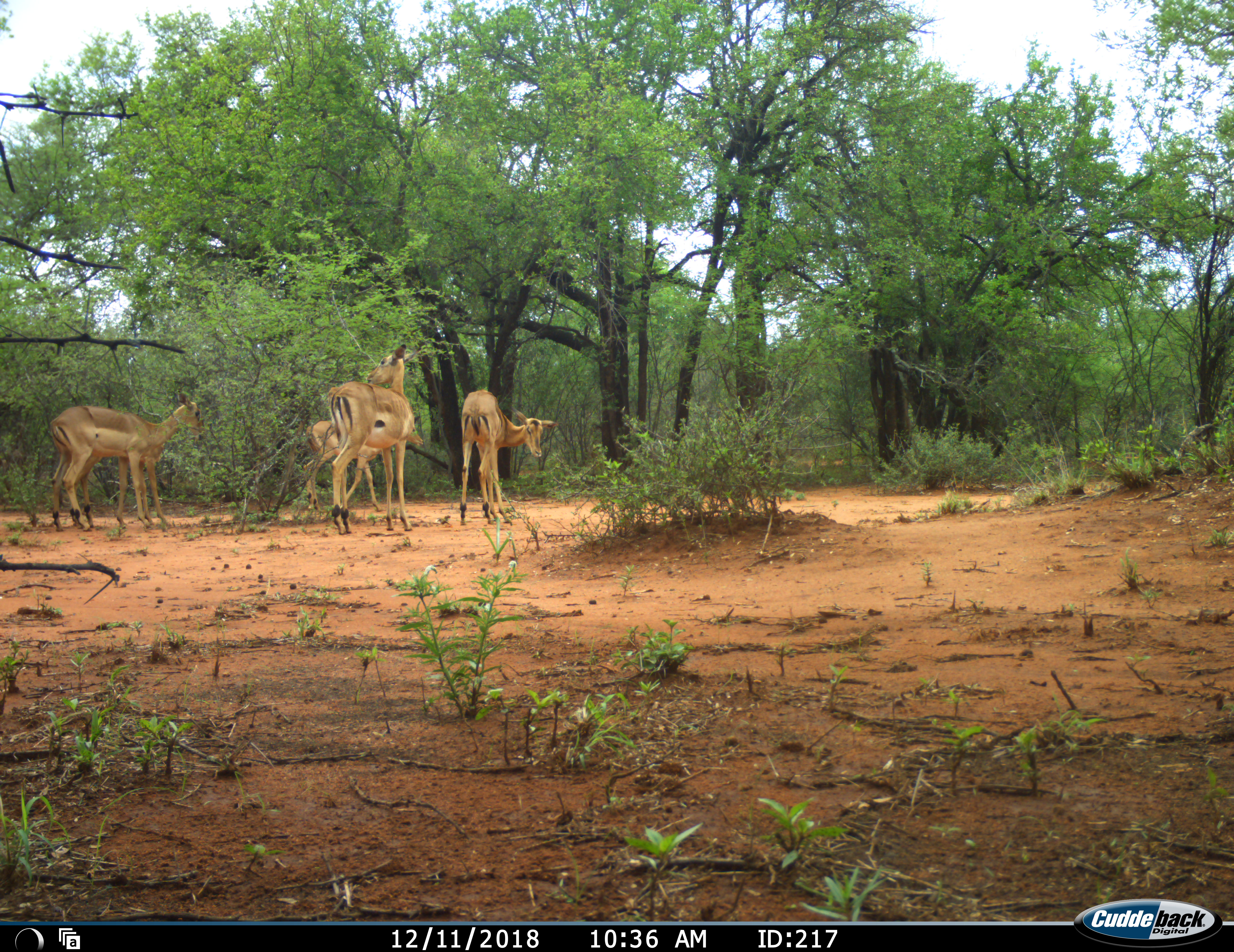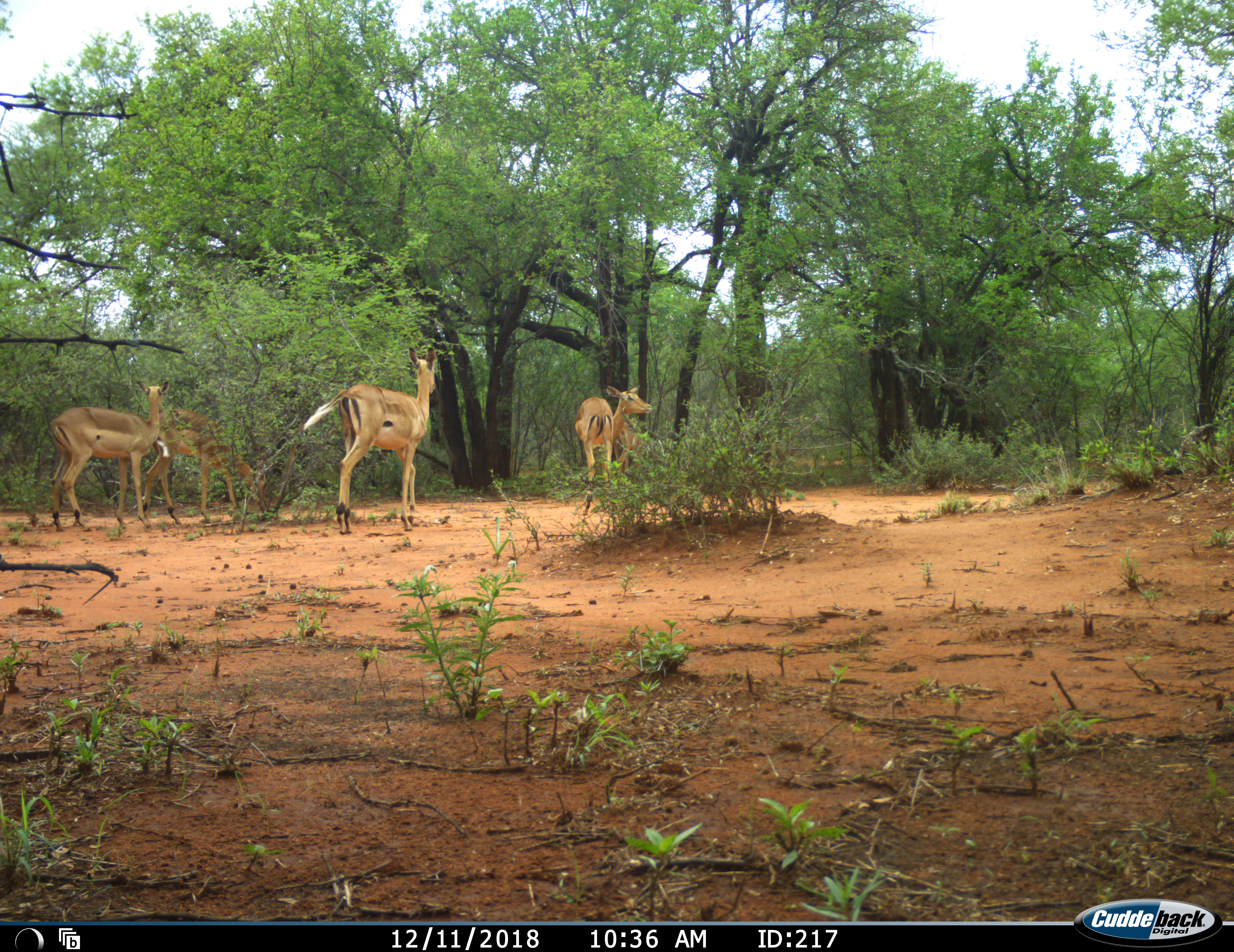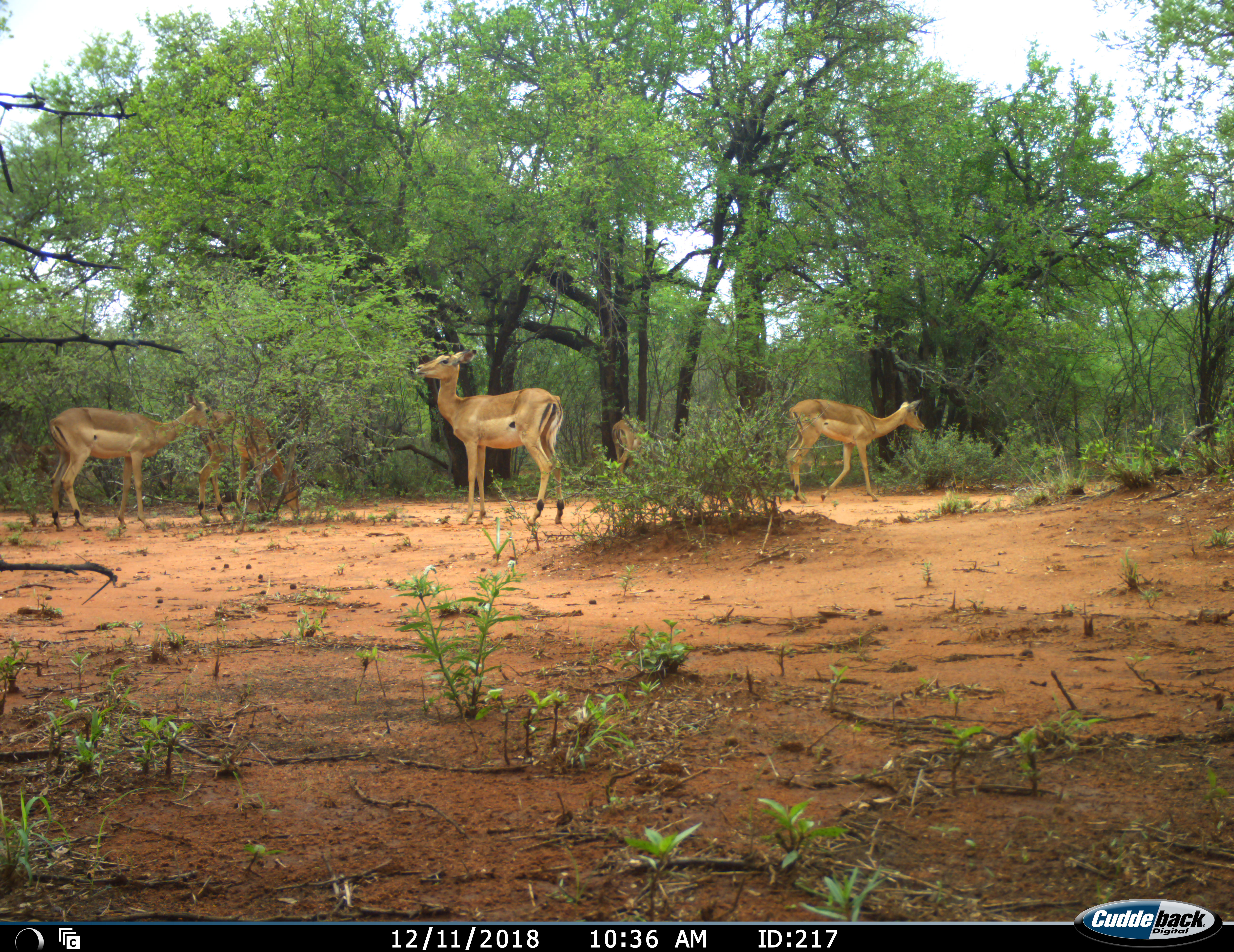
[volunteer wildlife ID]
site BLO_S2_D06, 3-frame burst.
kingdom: Animalia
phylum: Chordata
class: Mammalia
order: Artiodactyla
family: Bovidae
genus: Aepyceros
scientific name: Aepyceros melampus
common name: impala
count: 5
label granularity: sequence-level